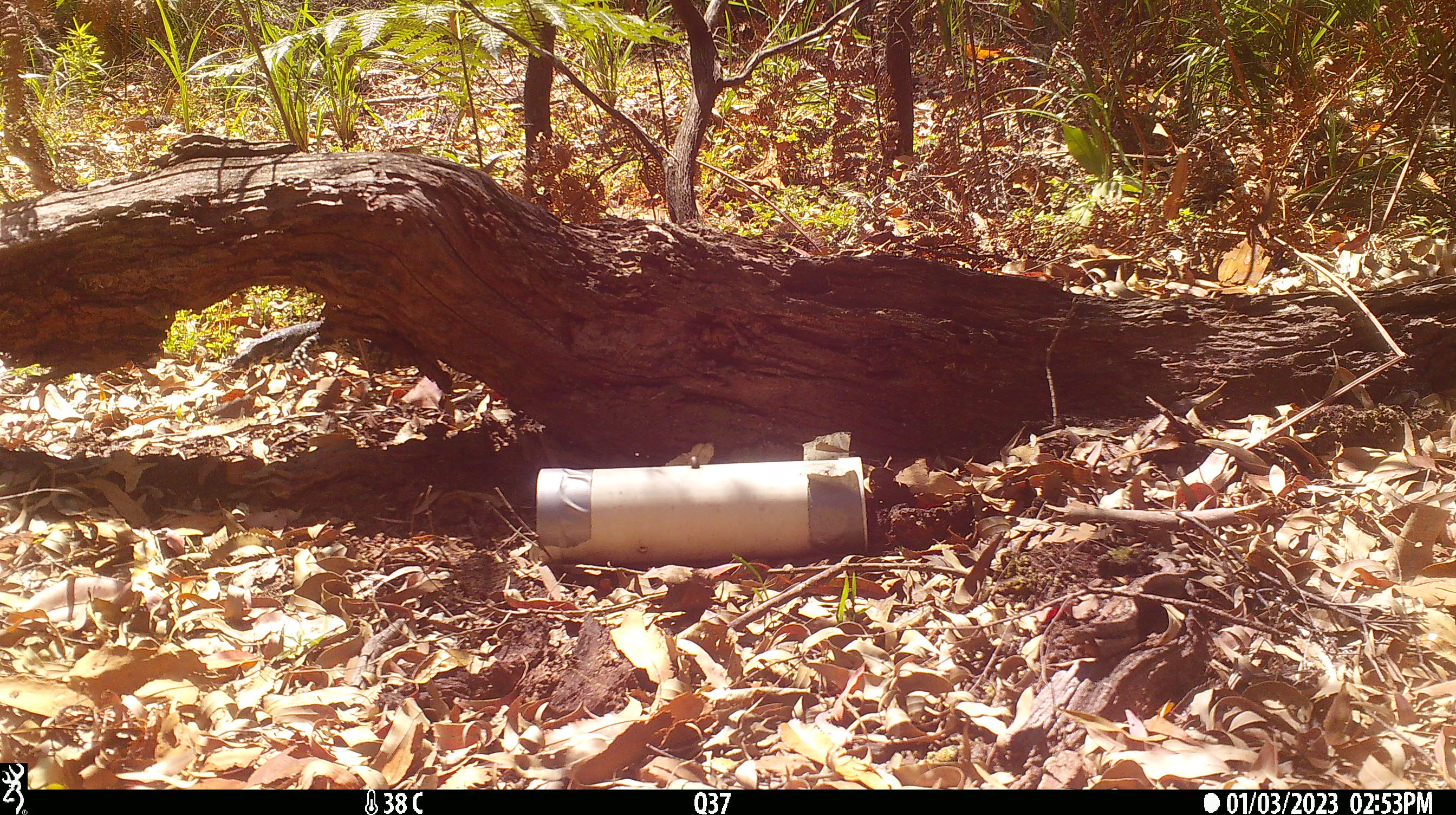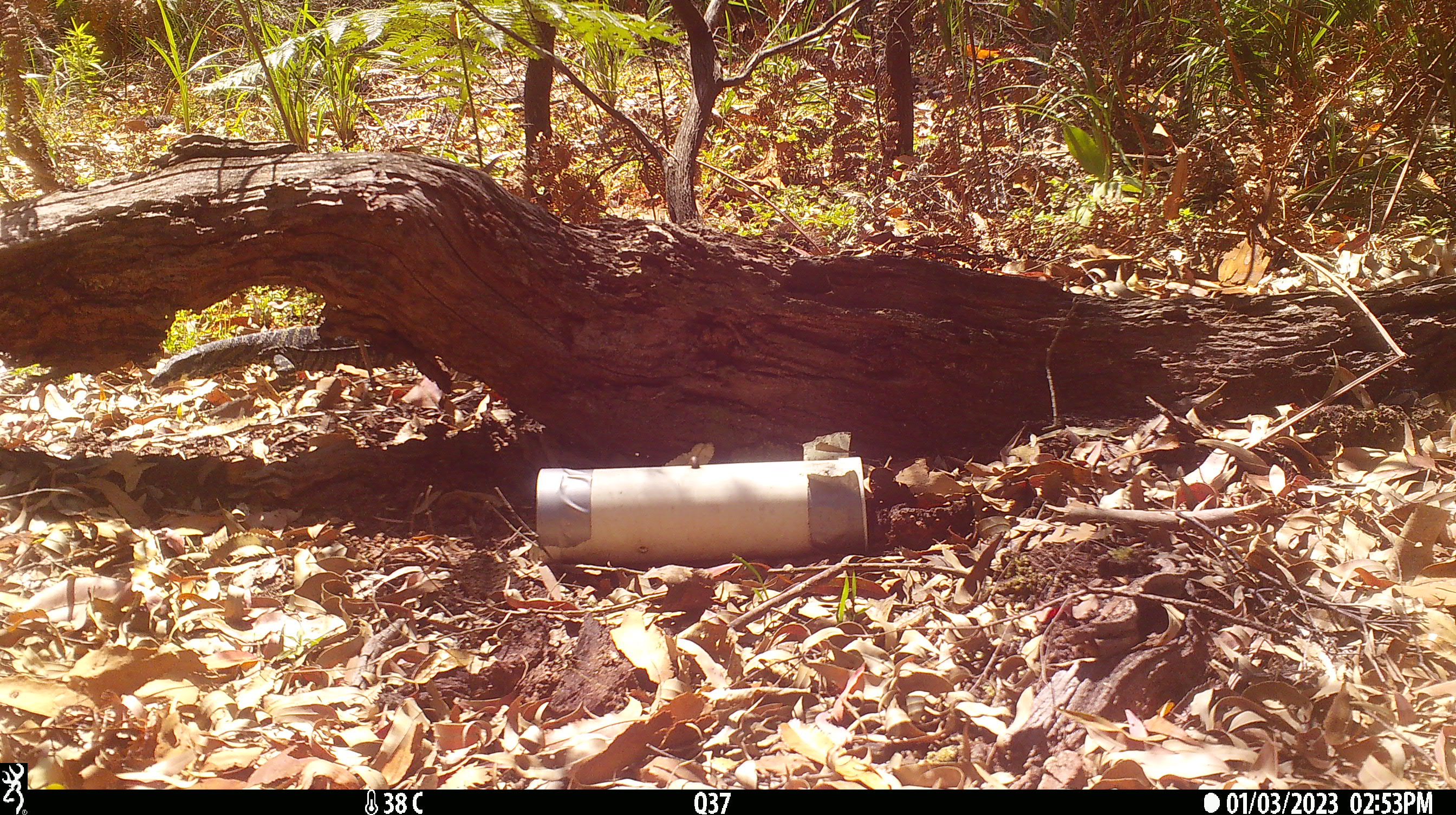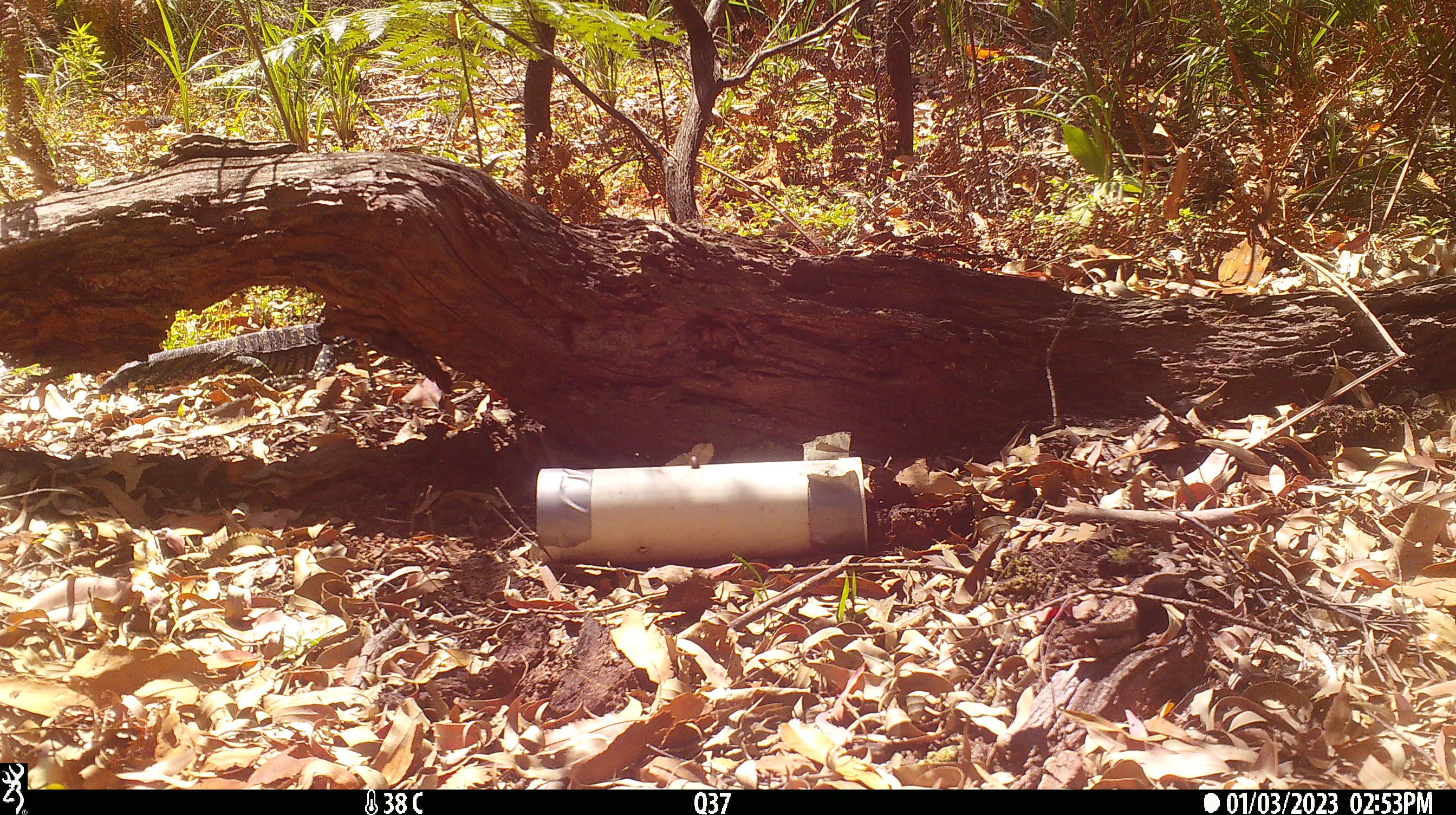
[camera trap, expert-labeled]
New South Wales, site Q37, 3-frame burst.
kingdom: Animalia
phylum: Chordata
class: Reptilia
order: Squamata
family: Varanidae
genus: Varanus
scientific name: Varanus varius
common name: lace monitor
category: goanna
Goanna (lace monitor) (Varanus varius).